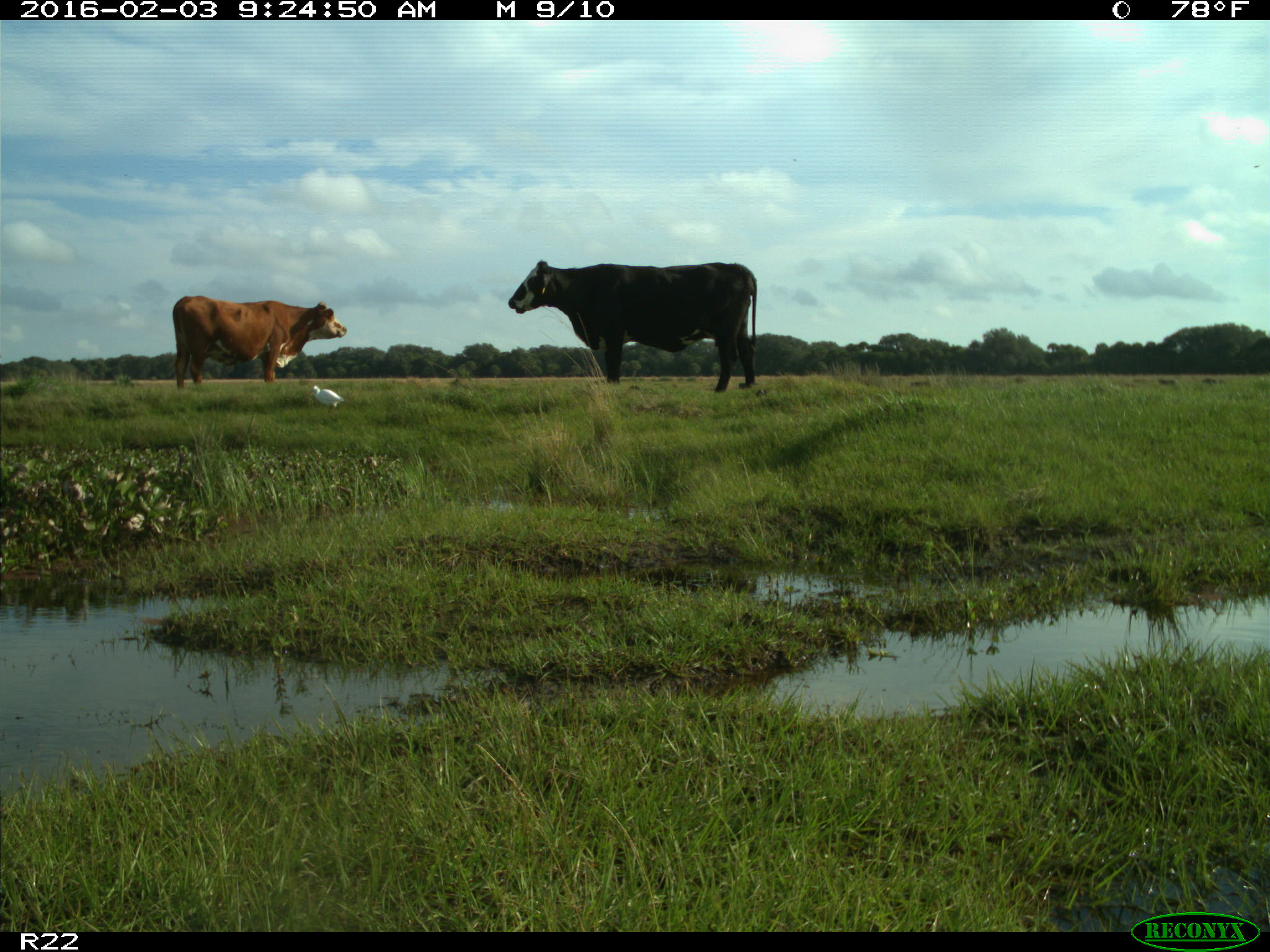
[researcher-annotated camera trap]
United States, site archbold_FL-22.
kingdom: Animalia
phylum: Chordata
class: Mammalia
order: Artiodactyla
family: Bovidae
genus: Bos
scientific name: Bos taurus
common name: domestic cow